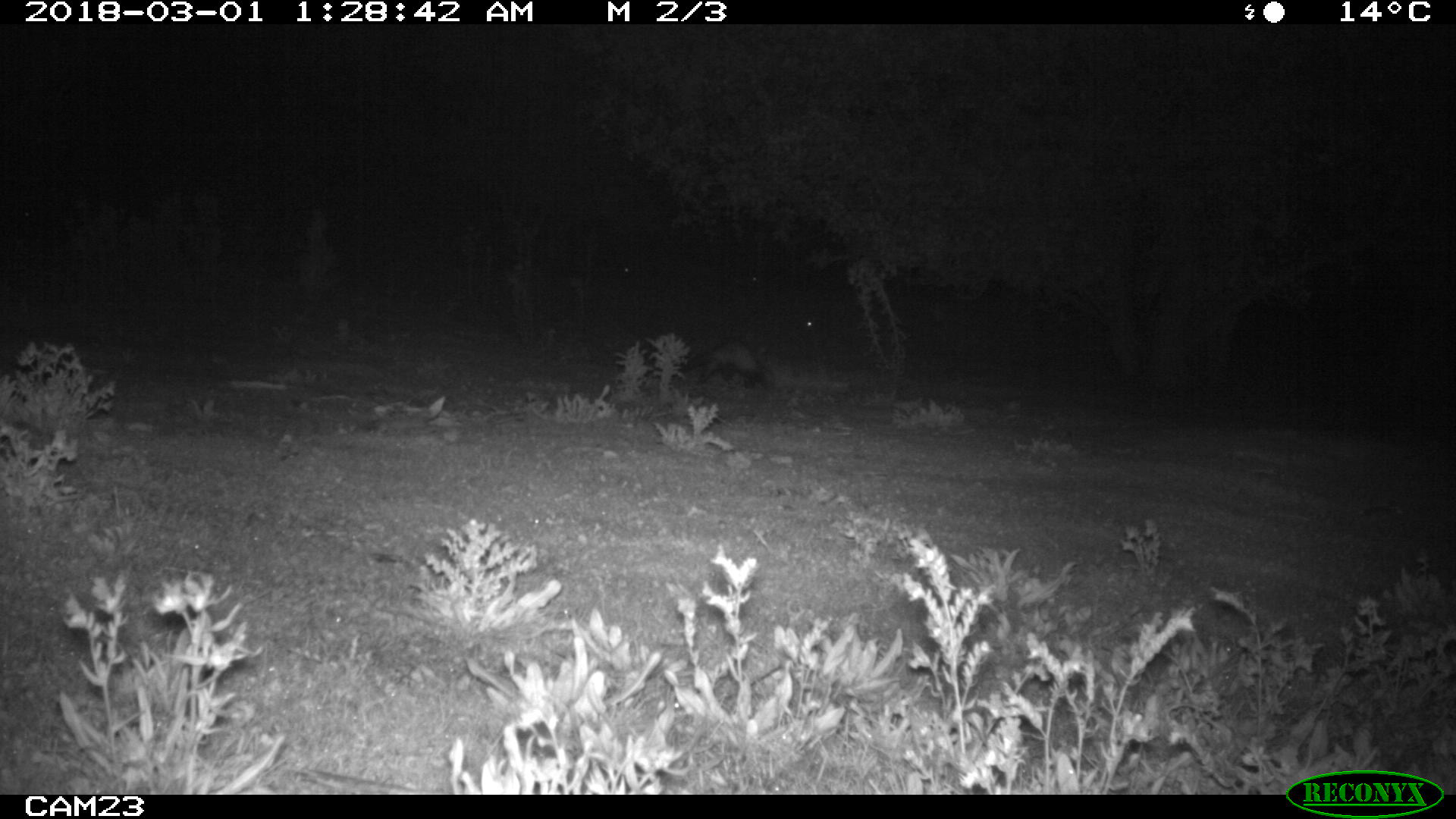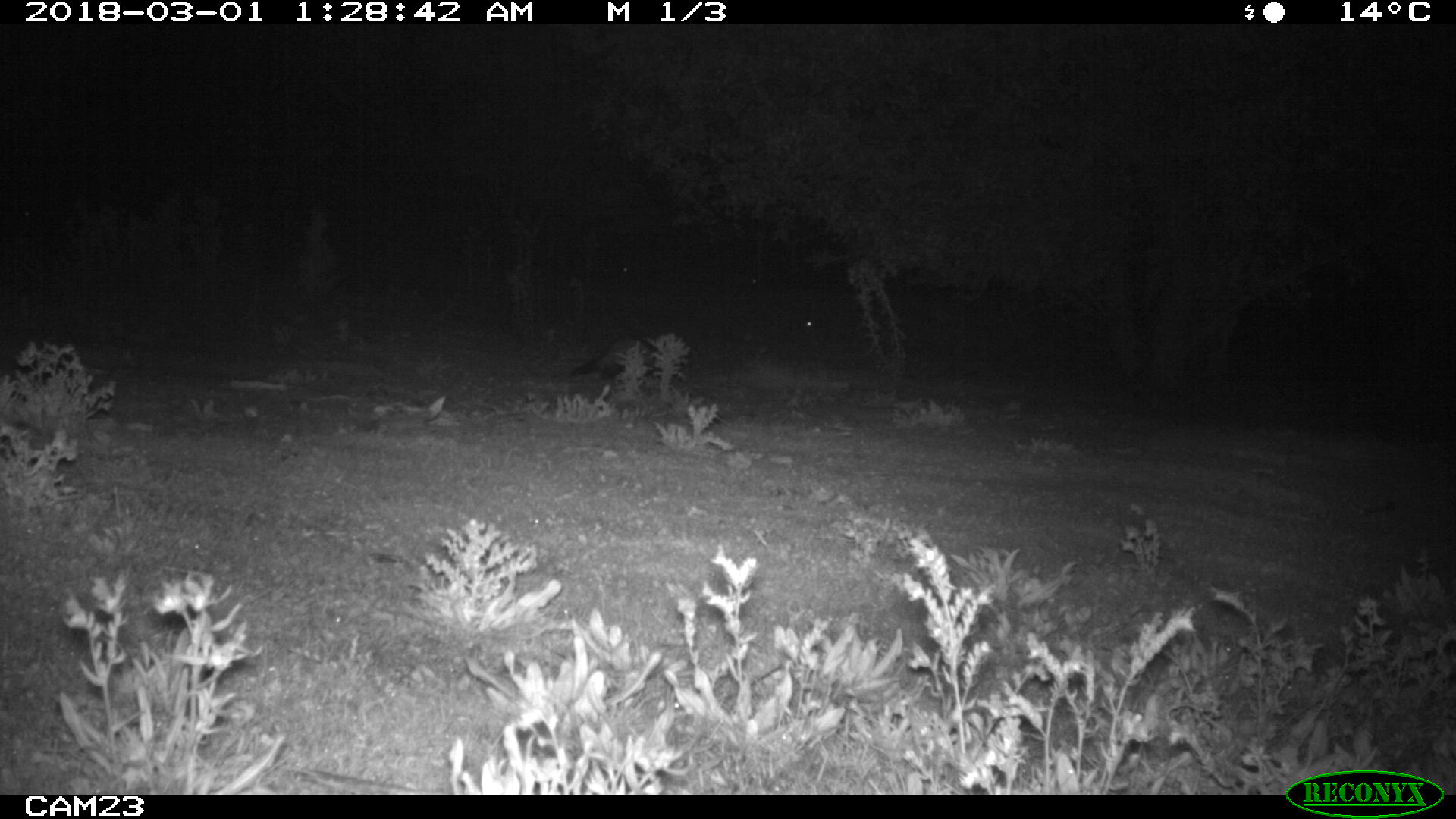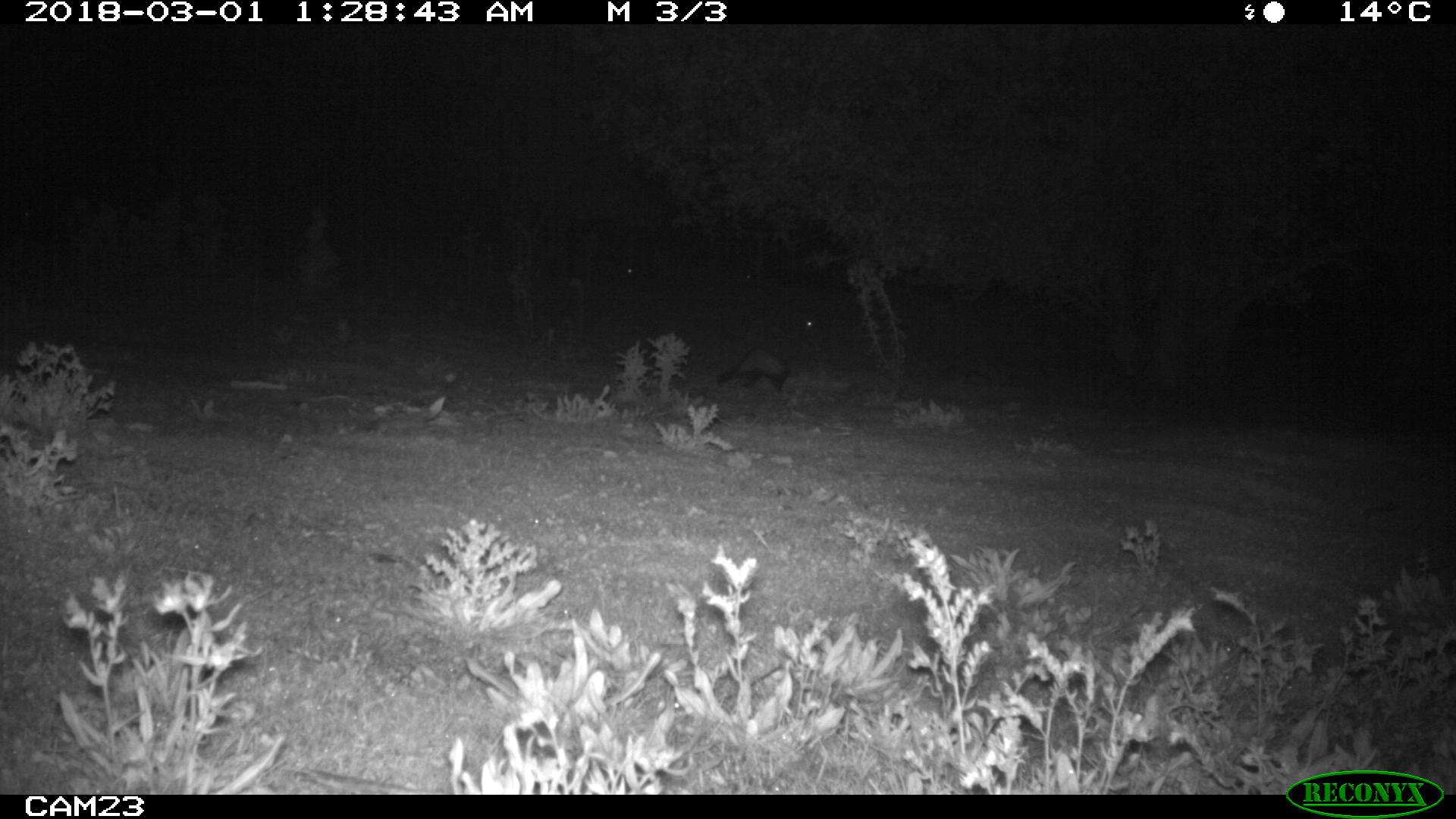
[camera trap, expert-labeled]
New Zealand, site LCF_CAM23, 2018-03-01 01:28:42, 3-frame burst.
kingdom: Animalia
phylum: Chordata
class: Mammalia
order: Carnivora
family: Mustelidae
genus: Mustela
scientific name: Mustela furo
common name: ferret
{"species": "ferret (Mustela furo)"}